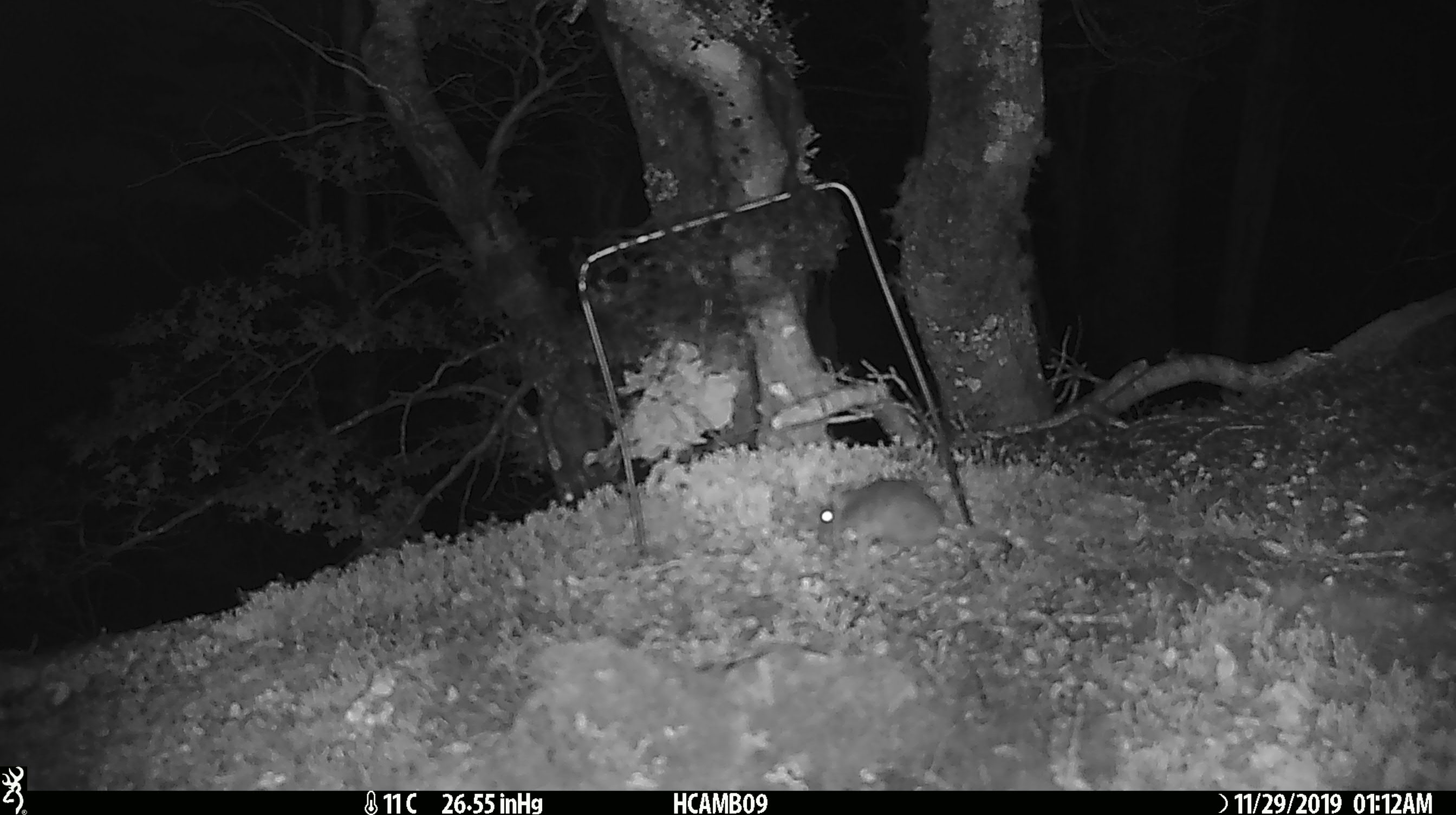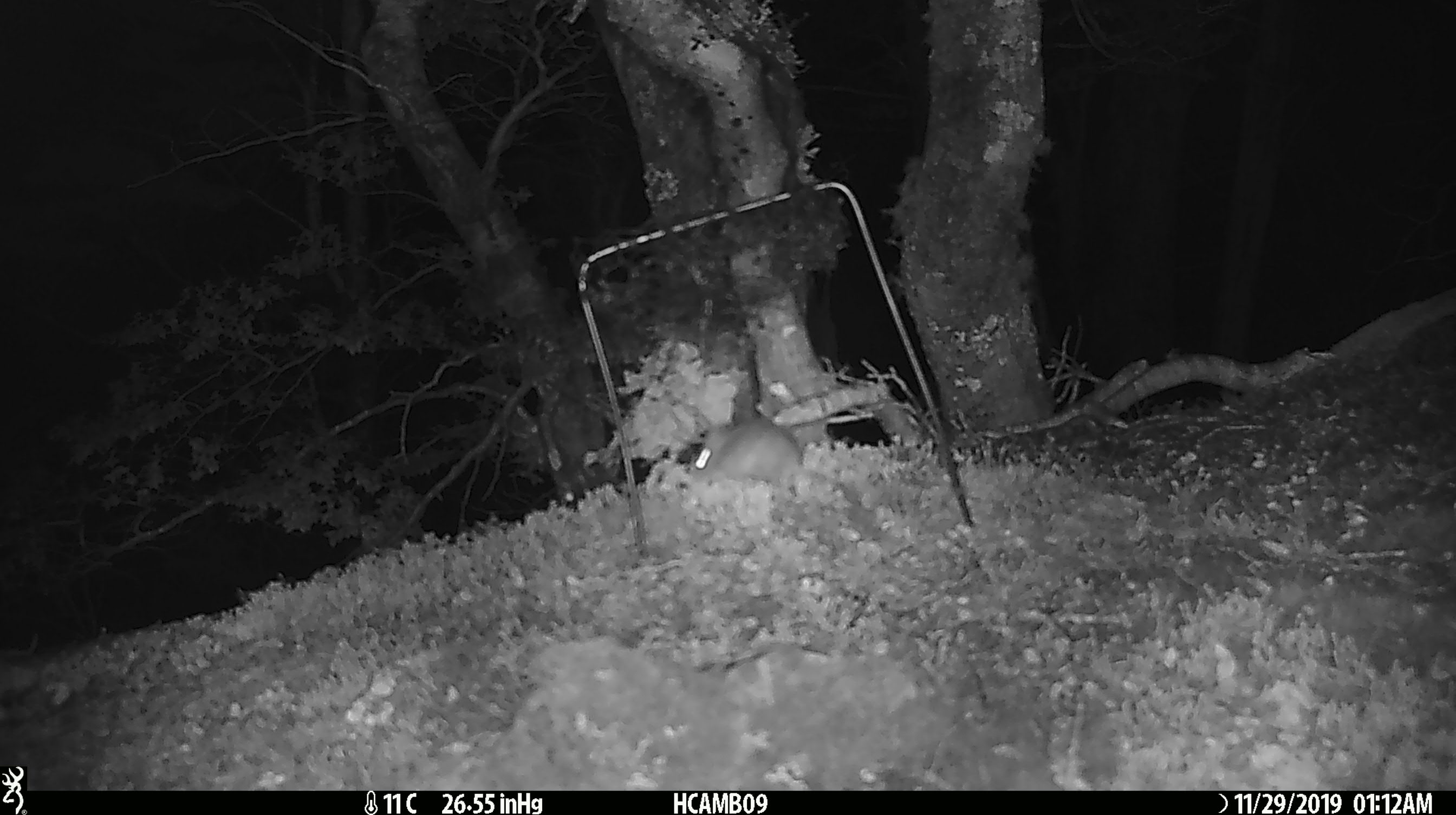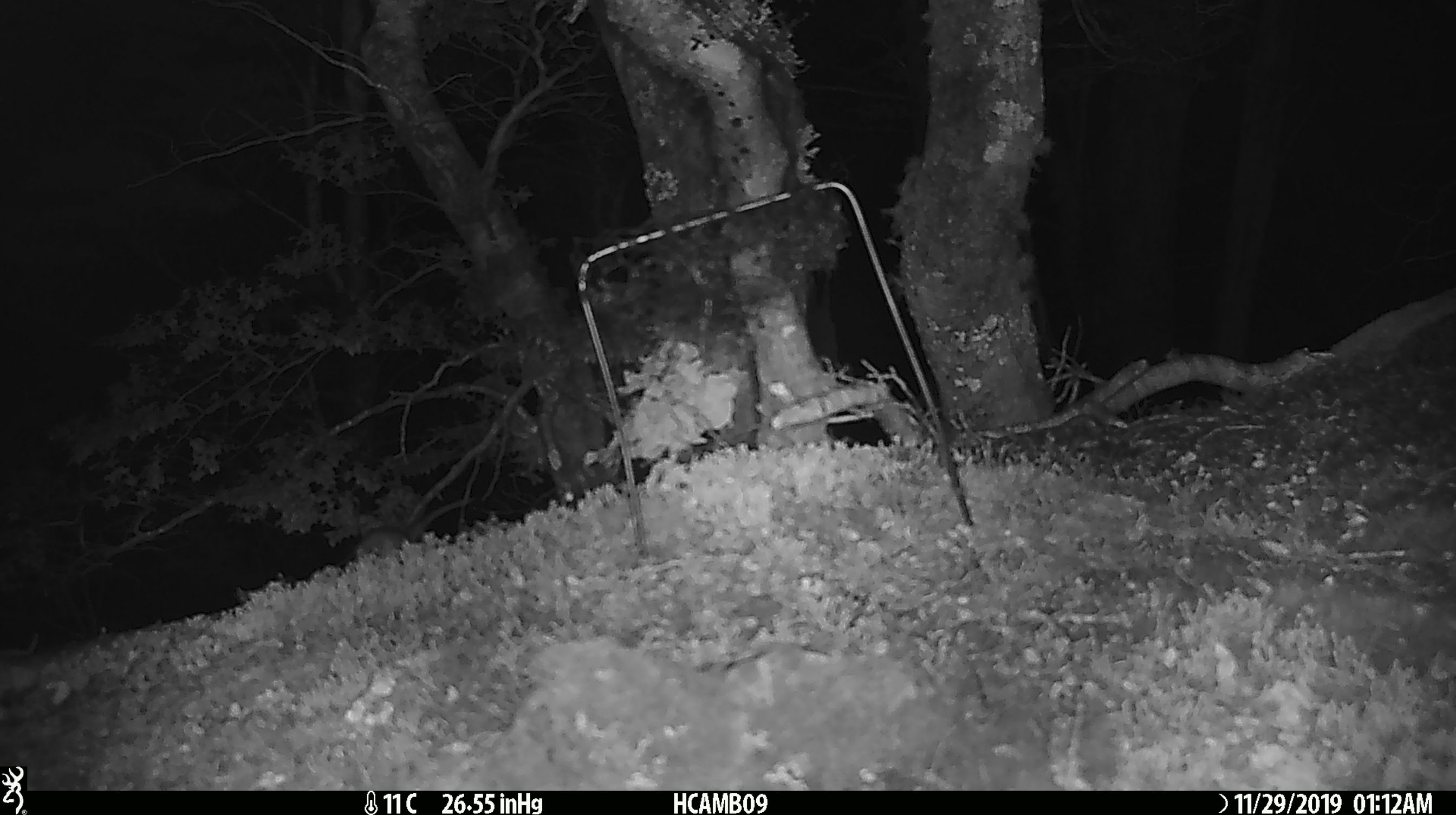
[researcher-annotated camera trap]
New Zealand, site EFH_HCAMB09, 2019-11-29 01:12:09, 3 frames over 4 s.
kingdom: Animalia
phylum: Chordata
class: Mammalia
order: Rodentia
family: Muridae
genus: Mus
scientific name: Mus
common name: mouse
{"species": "mouse (Mus)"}